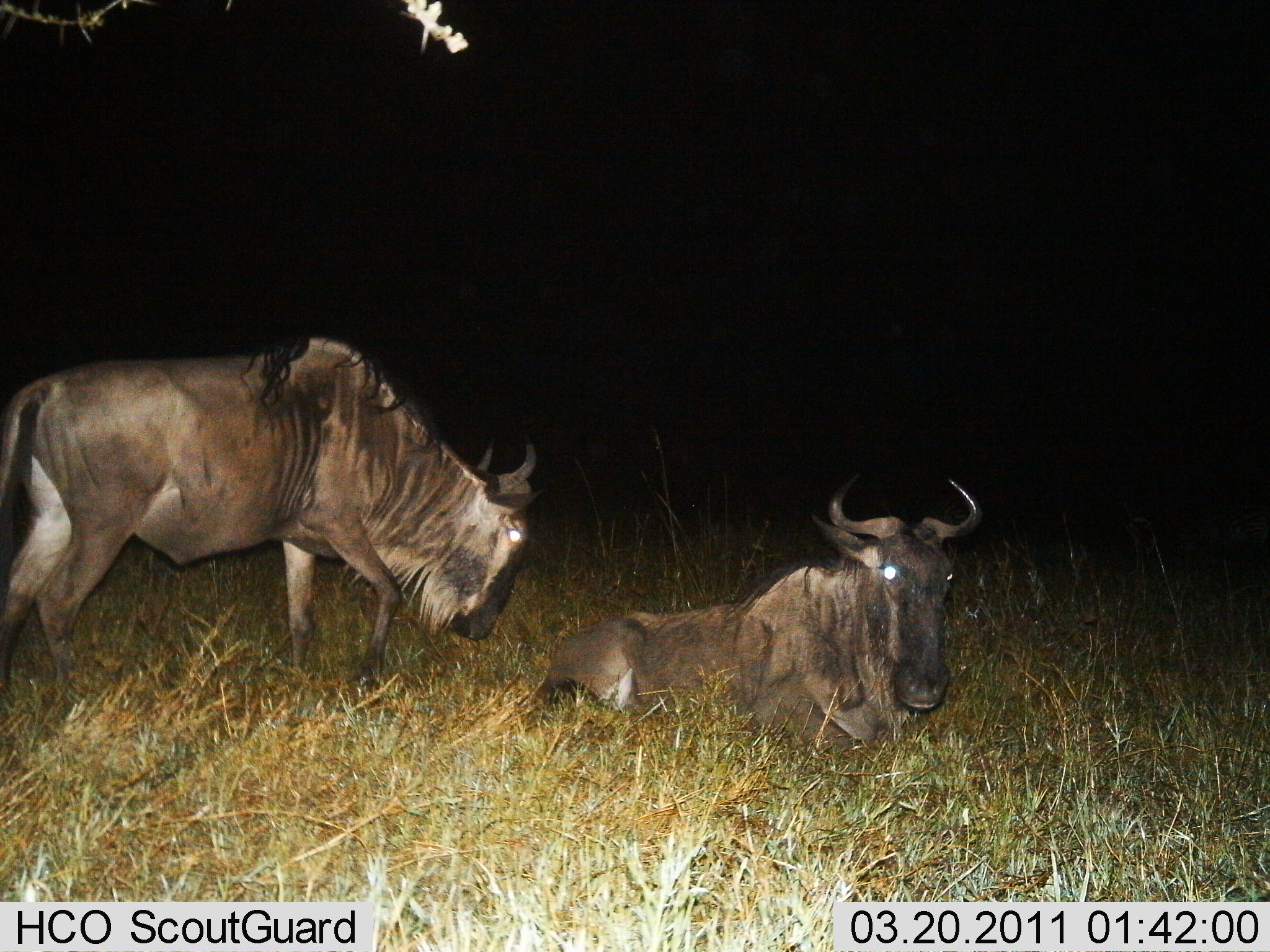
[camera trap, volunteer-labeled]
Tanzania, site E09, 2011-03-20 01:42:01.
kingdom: Animalia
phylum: Chordata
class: Mammalia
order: Artiodactyla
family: Bovidae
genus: Connochaetes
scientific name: Connochaetes taurinus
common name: blue wildebeest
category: wildebeest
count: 2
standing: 53%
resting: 100%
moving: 20%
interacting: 0%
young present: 0%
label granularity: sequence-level